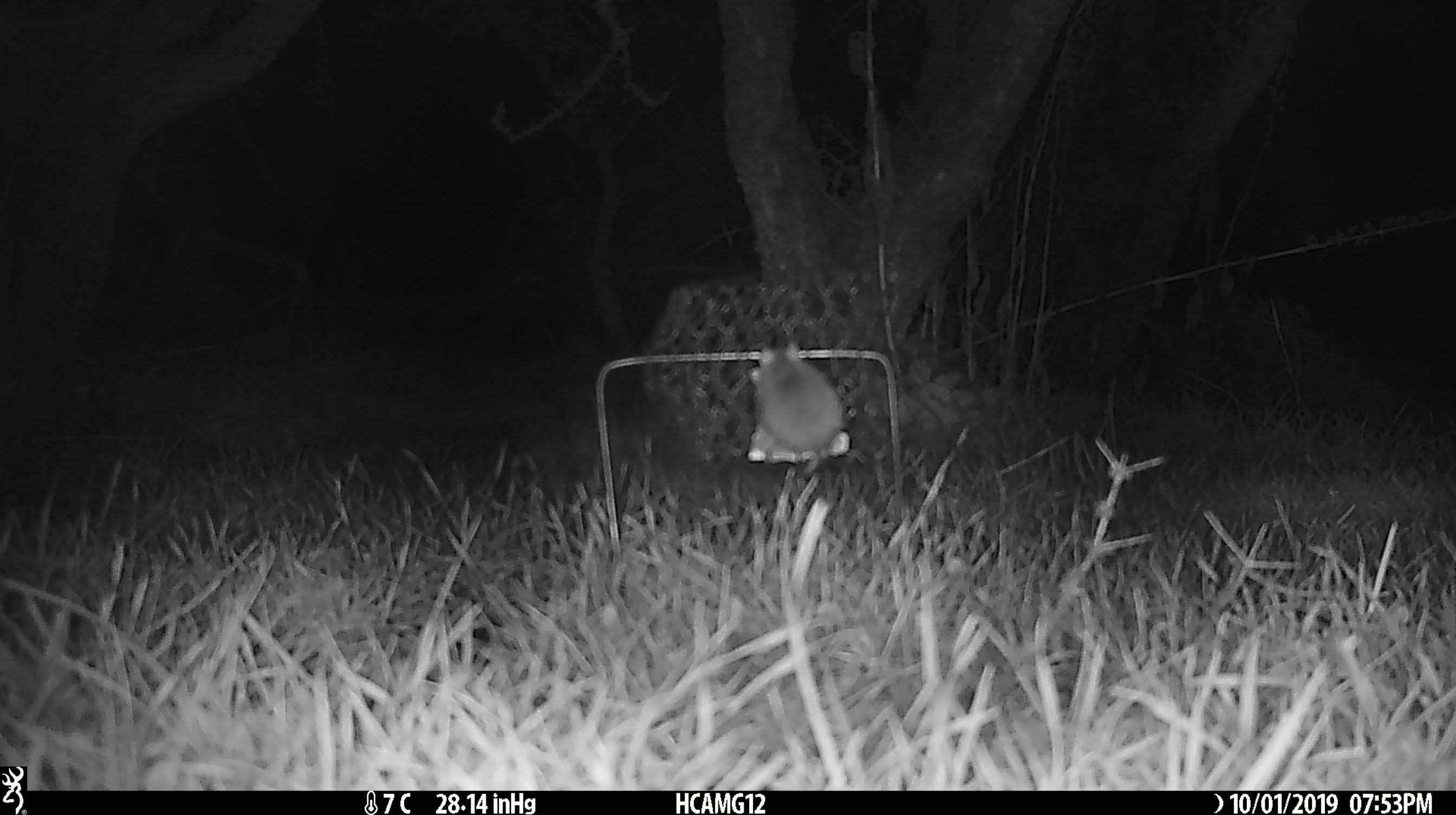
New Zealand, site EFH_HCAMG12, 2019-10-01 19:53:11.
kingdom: Animalia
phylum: Chordata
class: Mammalia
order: Rodentia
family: Muridae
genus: Mus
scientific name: Mus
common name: mouse